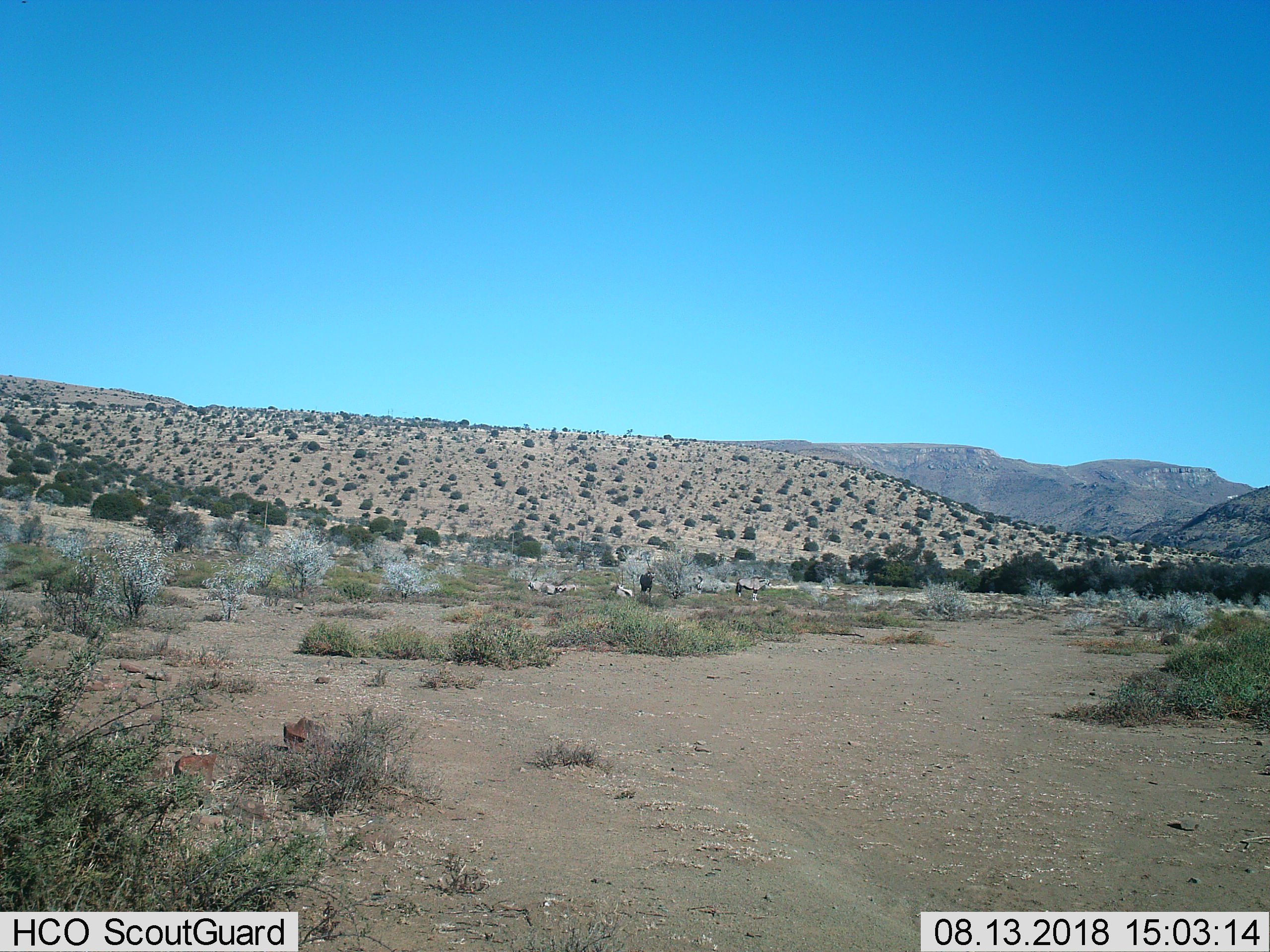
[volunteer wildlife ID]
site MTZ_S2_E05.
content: unidentified animal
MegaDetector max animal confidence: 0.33